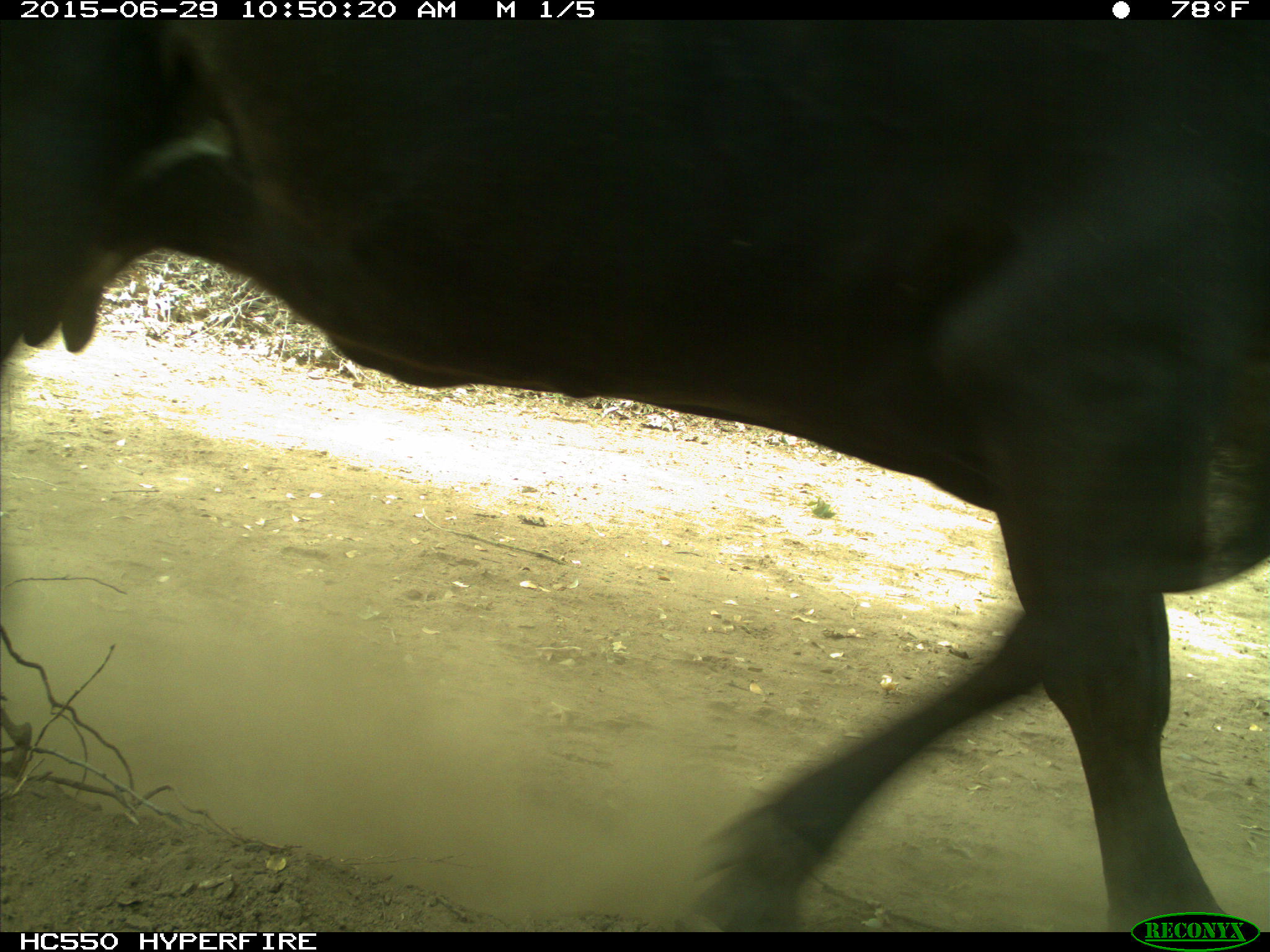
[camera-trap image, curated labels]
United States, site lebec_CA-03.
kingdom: Animalia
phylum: Chordata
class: Mammalia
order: Artiodactyla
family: Bovidae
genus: Bos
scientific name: Bos taurus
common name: domestic cow